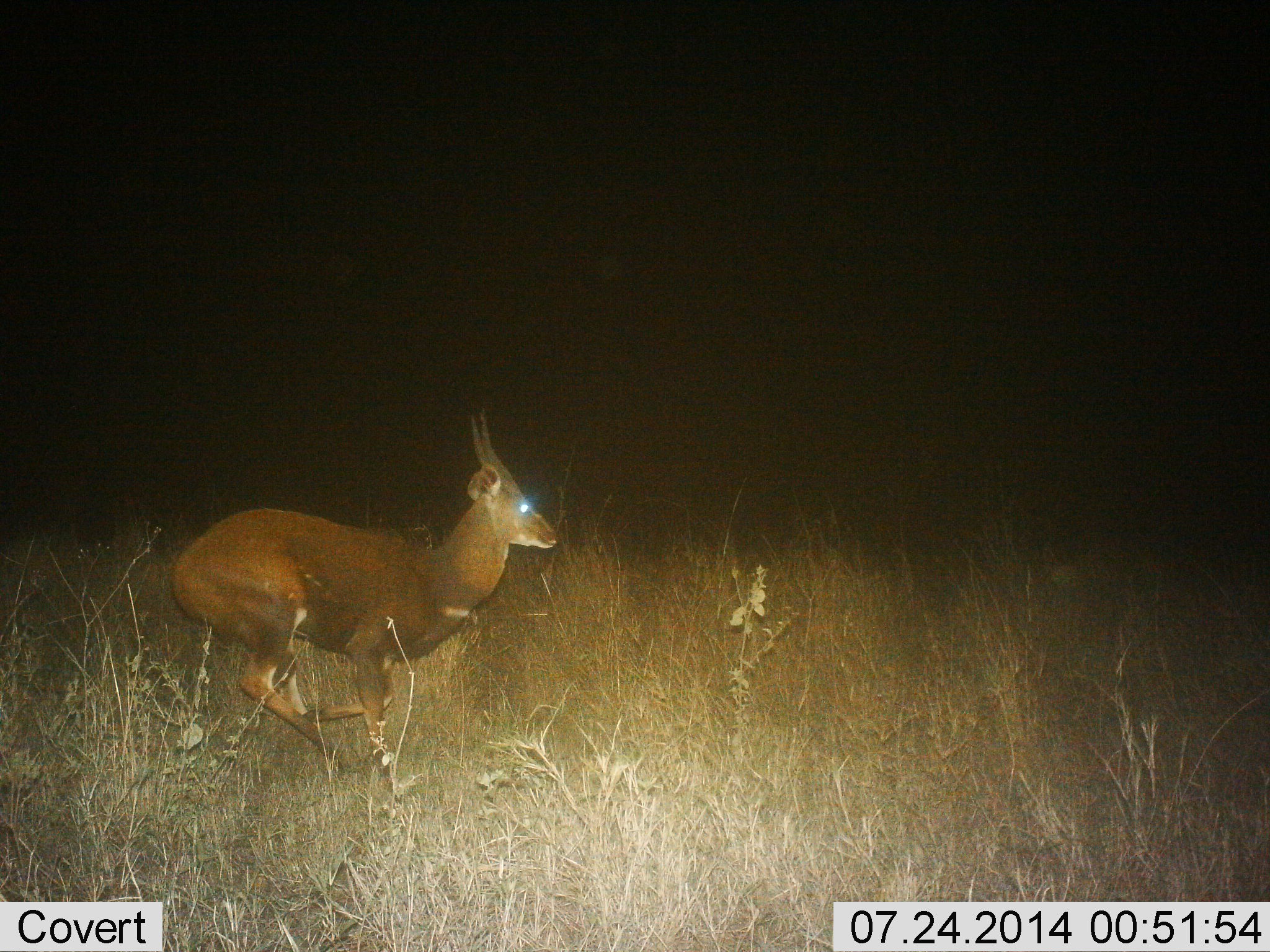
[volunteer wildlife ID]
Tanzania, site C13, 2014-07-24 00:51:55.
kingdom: Animalia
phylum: Chordata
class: Mammalia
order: Artiodactyla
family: Bovidae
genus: Tragelaphus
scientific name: Tragelaphus scriptus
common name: bushbuck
Bushbuck (Tragelaphus scriptus), count 1. Behavior (volunteer vote fractions): standing 0%, resting 0%, moving 100%, interacting 0%. Young present (vote fraction): 0%. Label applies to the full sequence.